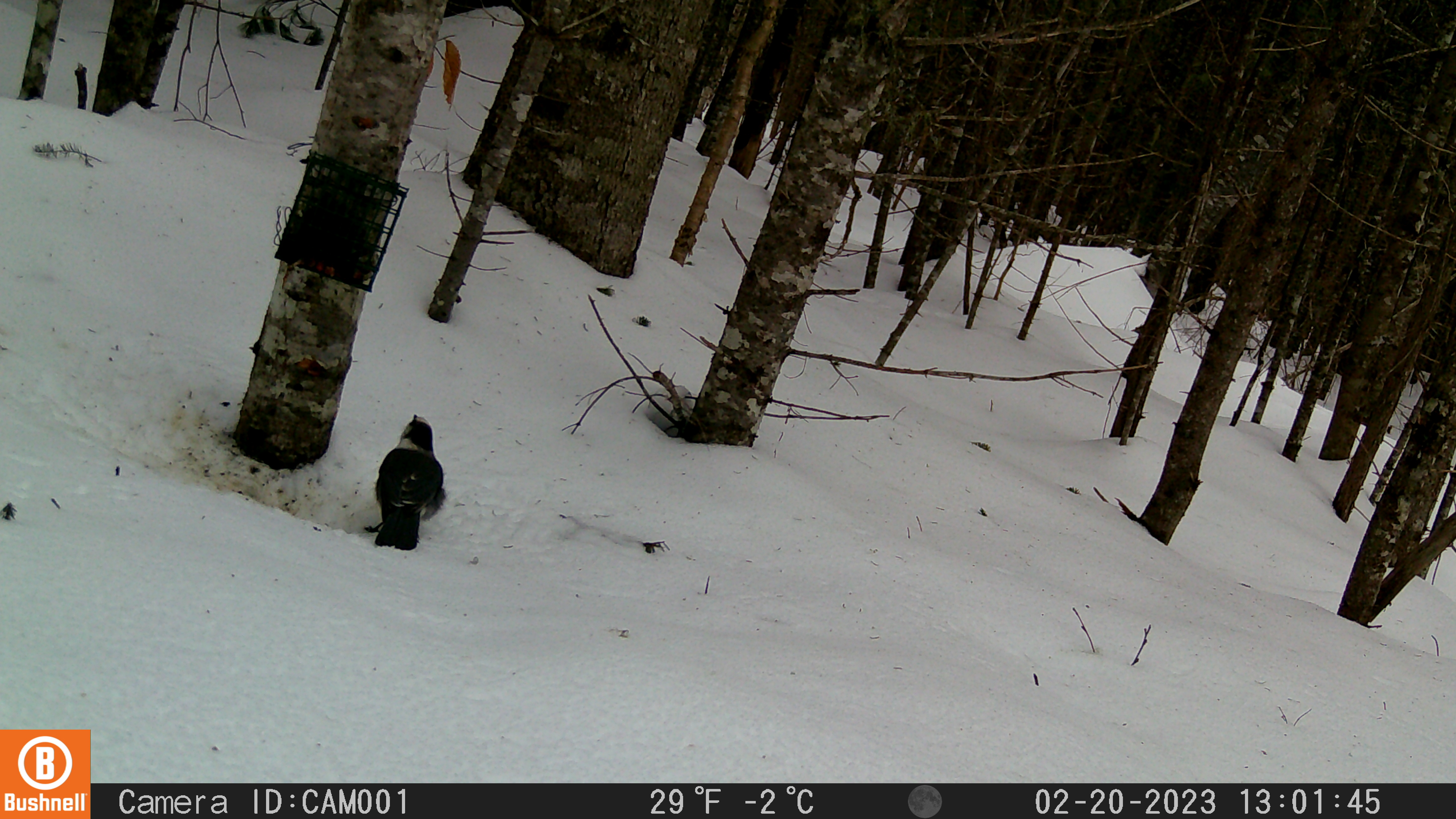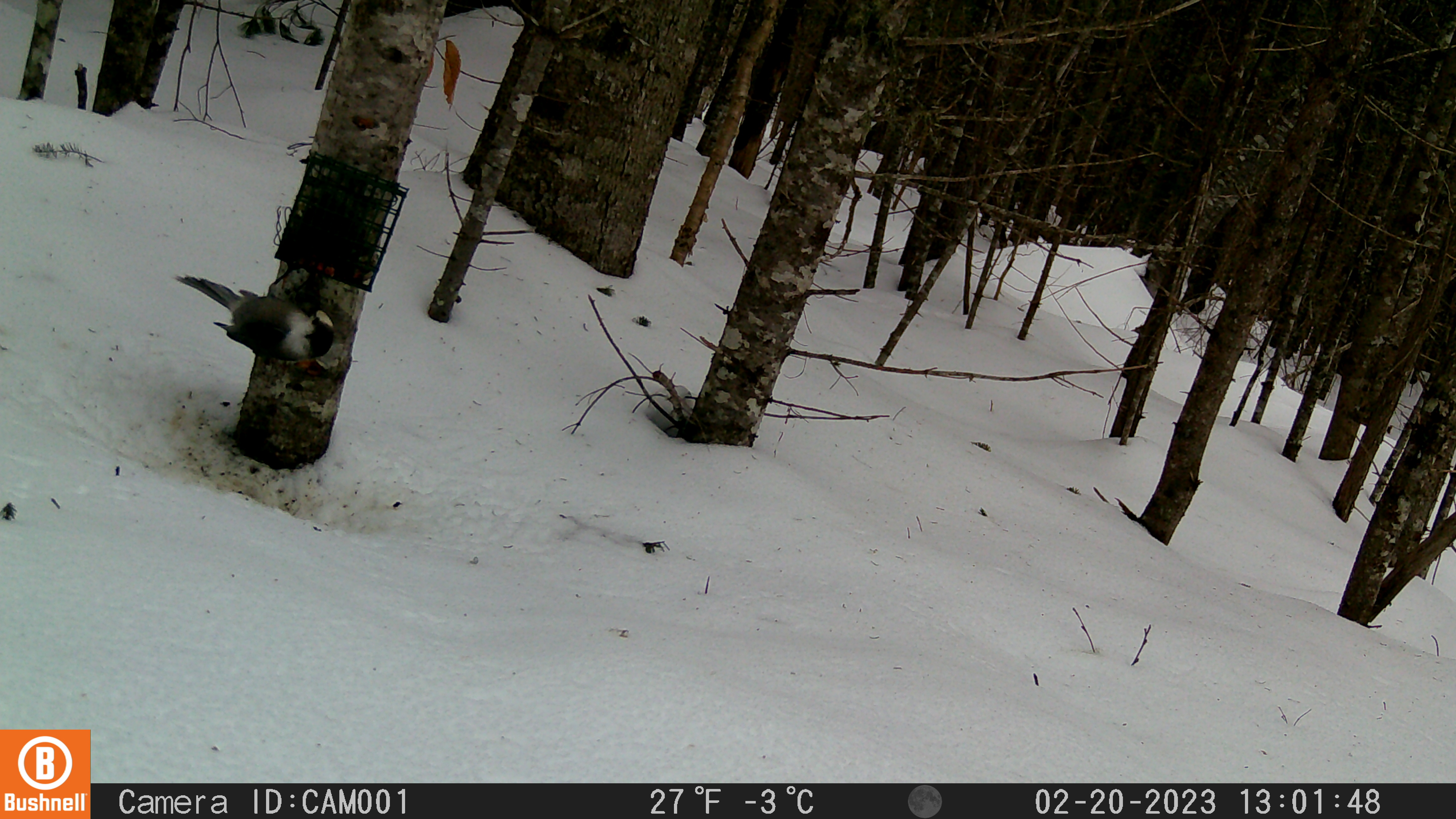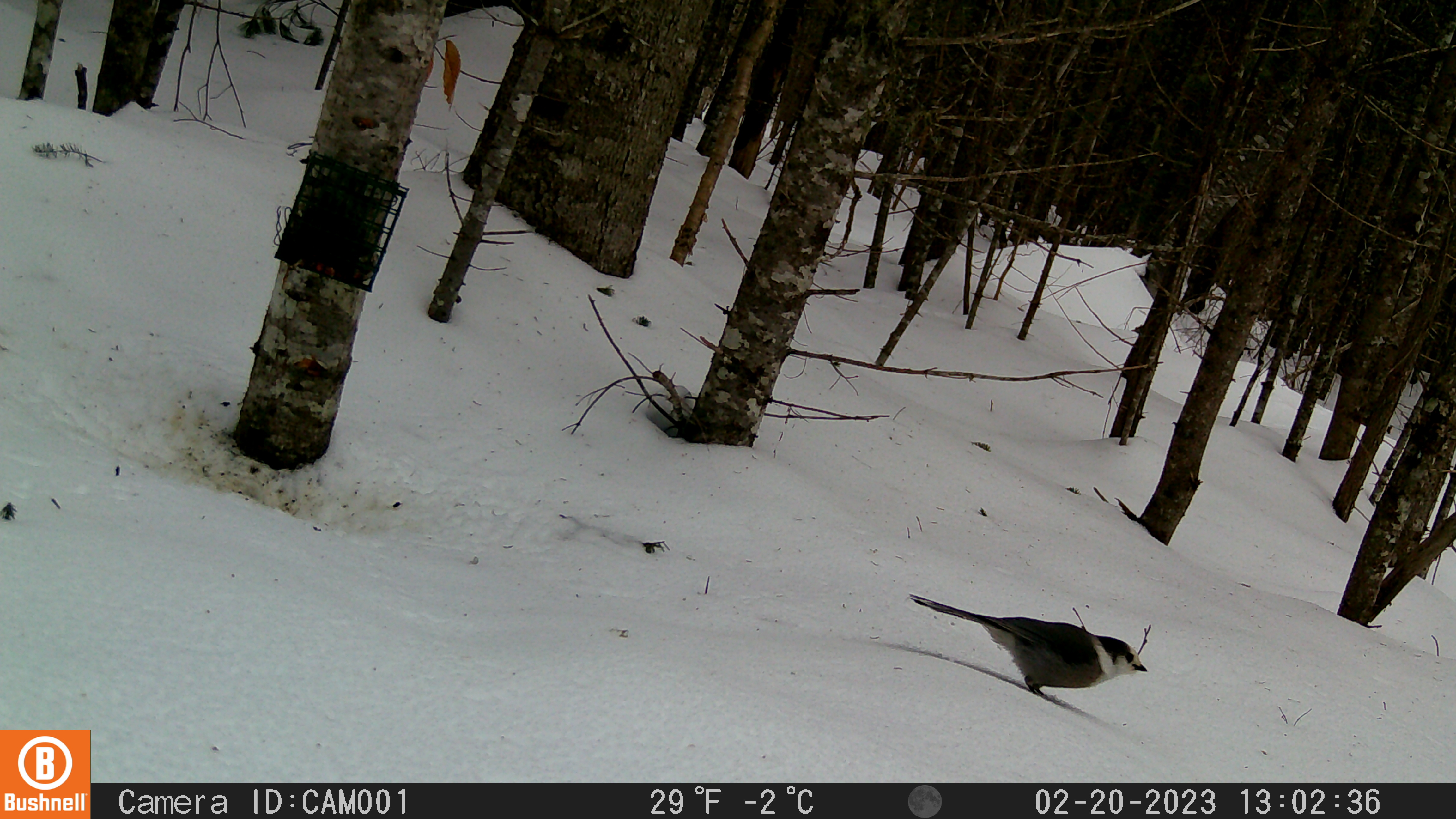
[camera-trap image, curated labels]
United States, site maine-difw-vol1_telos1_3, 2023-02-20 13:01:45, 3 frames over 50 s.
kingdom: Animalia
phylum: Chordata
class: Aves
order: Passeriformes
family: Corvidae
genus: Perisoreus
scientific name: Perisoreus canadensis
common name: canada jay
Canada jay (Perisoreus canadensis).